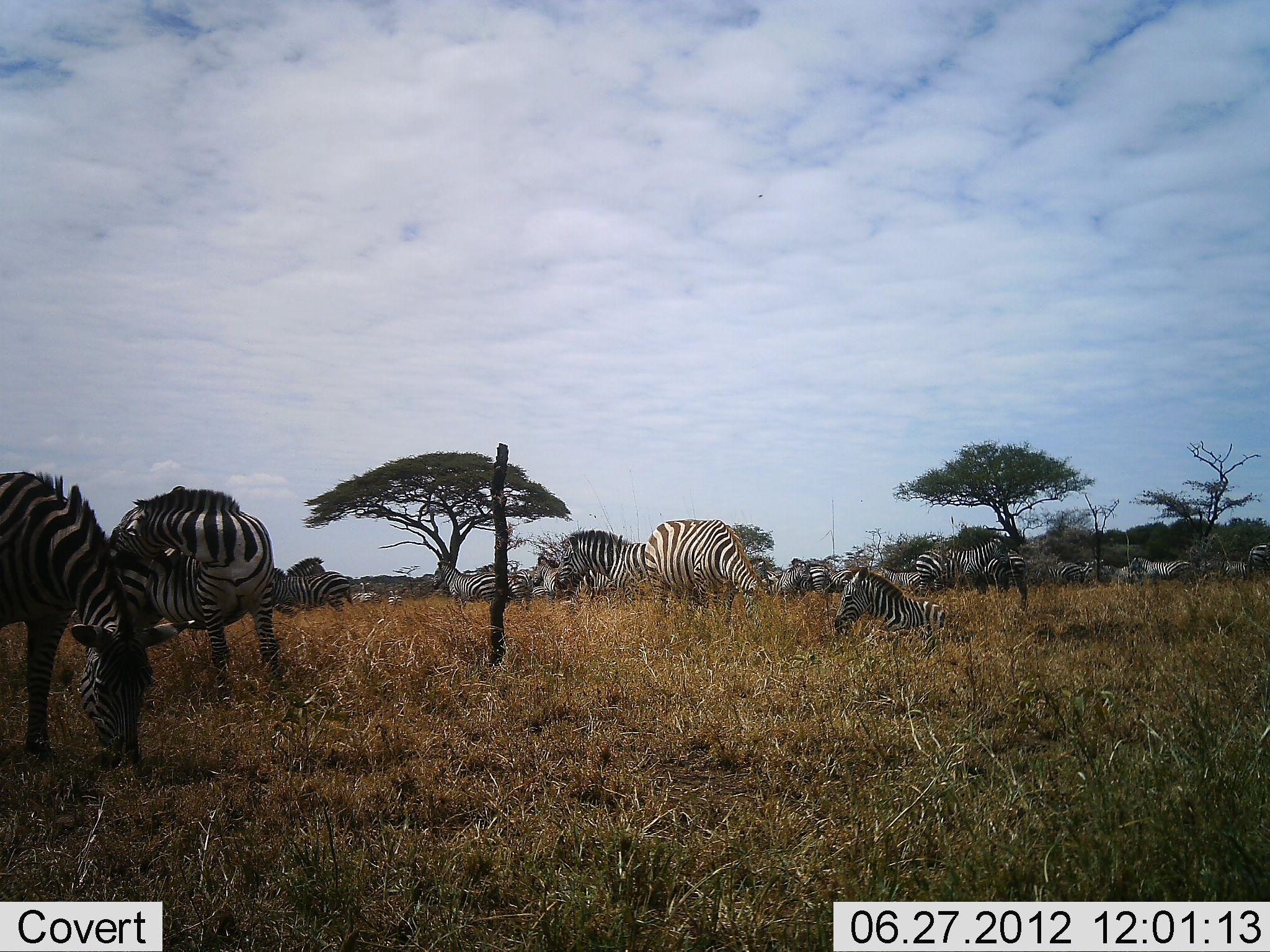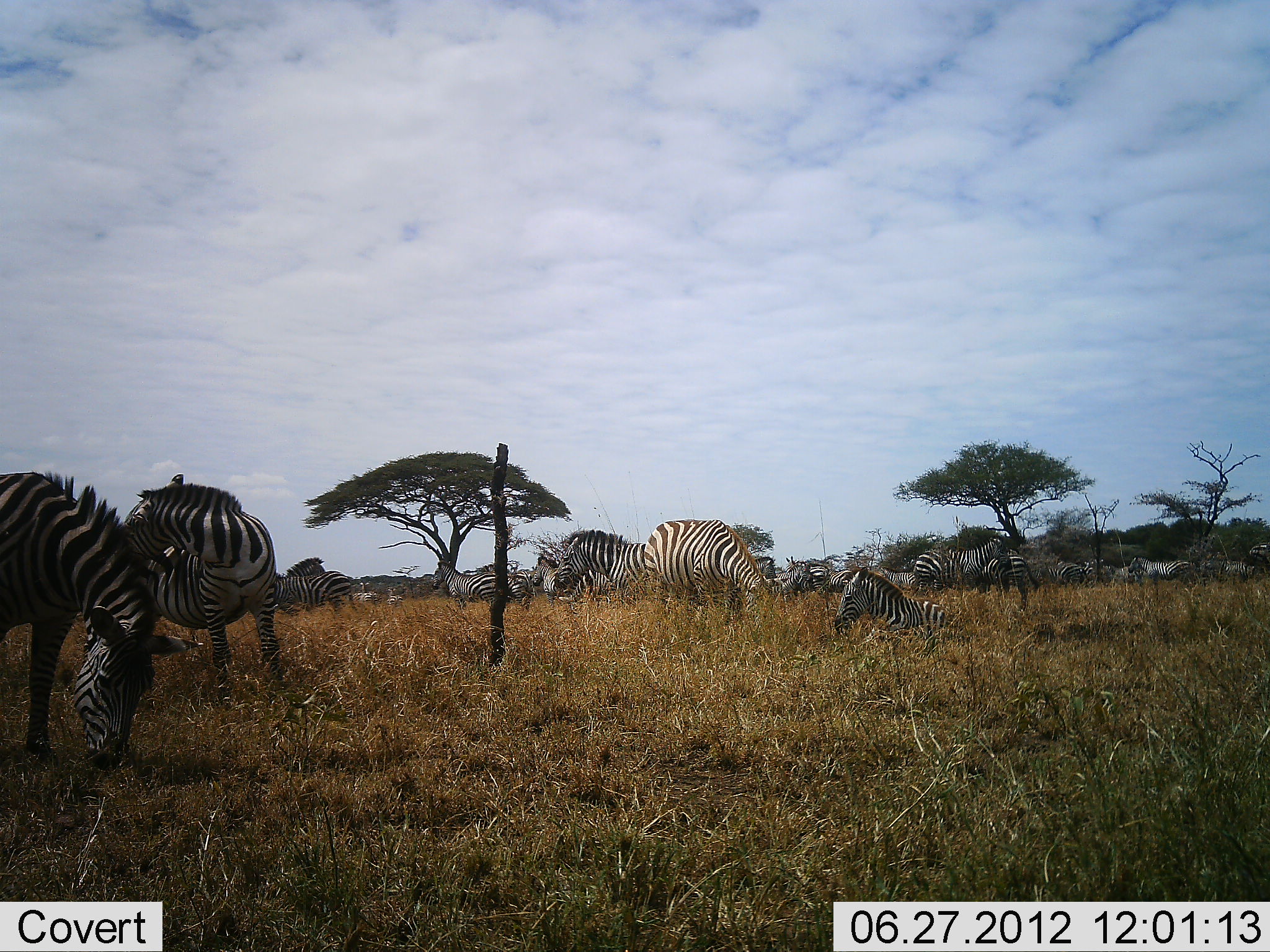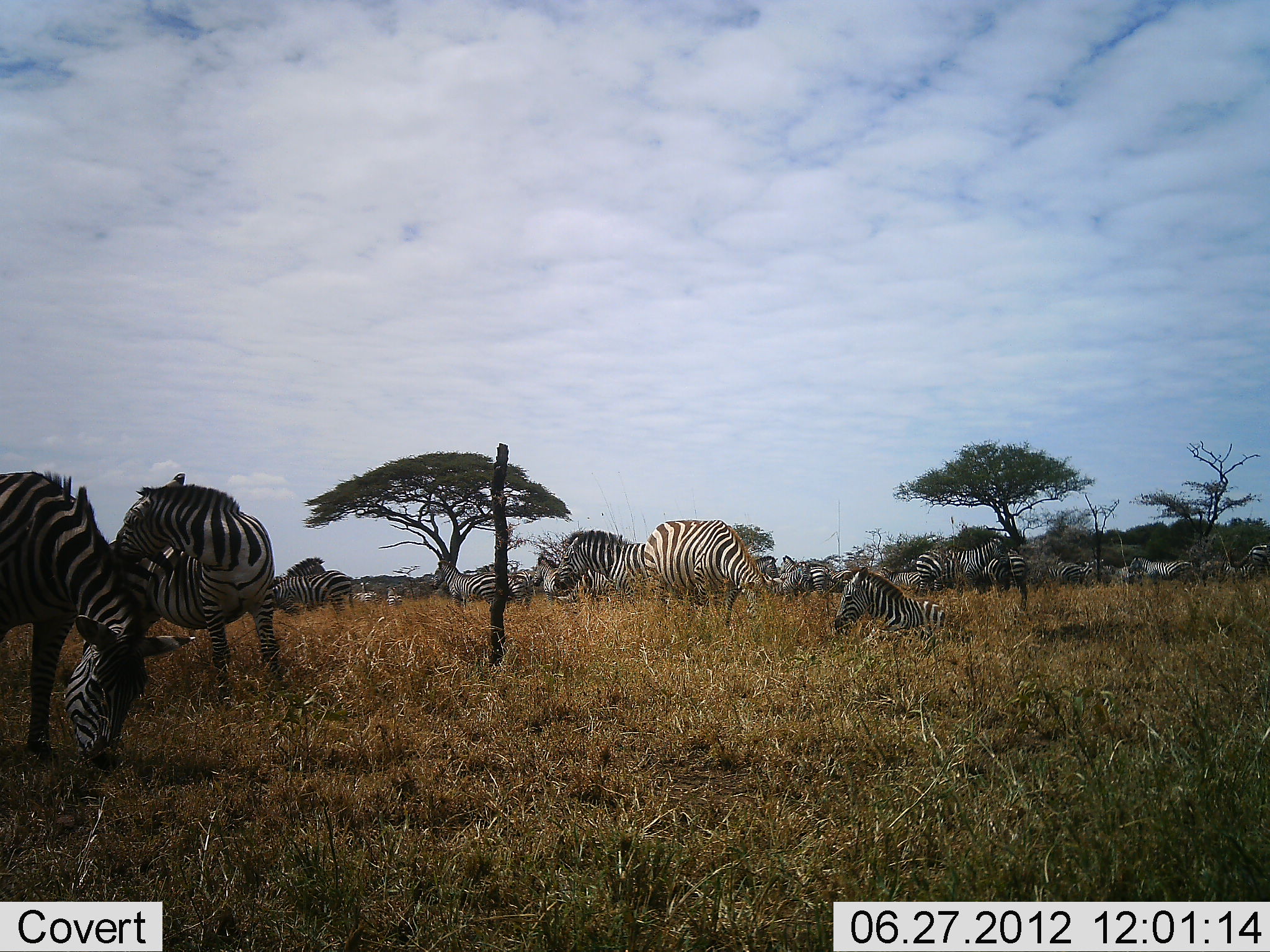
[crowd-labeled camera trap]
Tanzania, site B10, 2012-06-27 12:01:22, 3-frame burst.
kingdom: Animalia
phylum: Chordata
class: Mammalia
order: Perissodactyla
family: Equidae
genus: Equus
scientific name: Equus quagga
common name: plains zebra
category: zebra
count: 11-50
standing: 100%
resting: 90%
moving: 30%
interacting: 10%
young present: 10%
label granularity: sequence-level